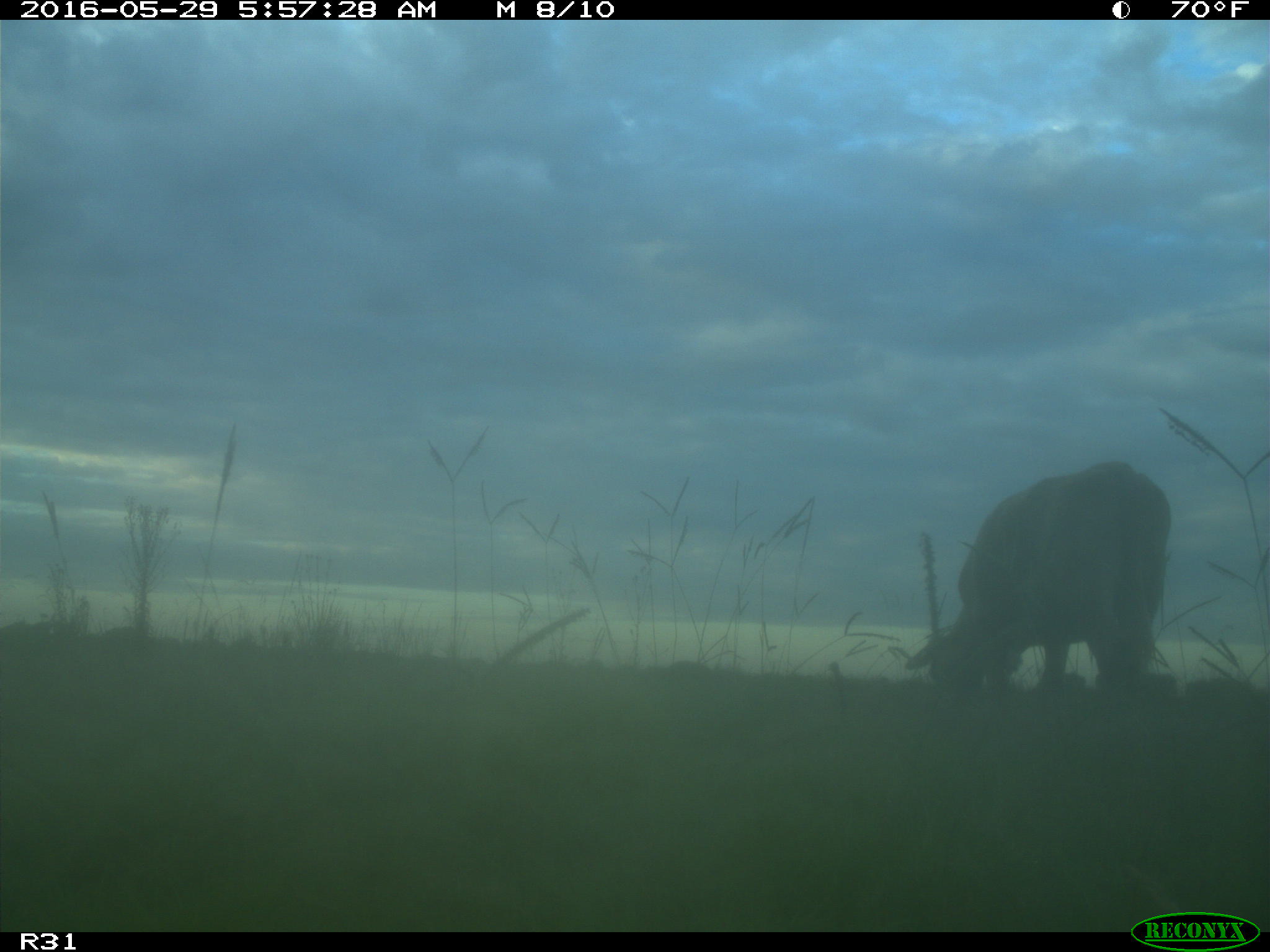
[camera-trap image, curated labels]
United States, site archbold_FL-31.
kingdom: Animalia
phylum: Chordata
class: Mammalia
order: Artiodactyla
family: Bovidae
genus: Bos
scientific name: Bos taurus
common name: domestic cow